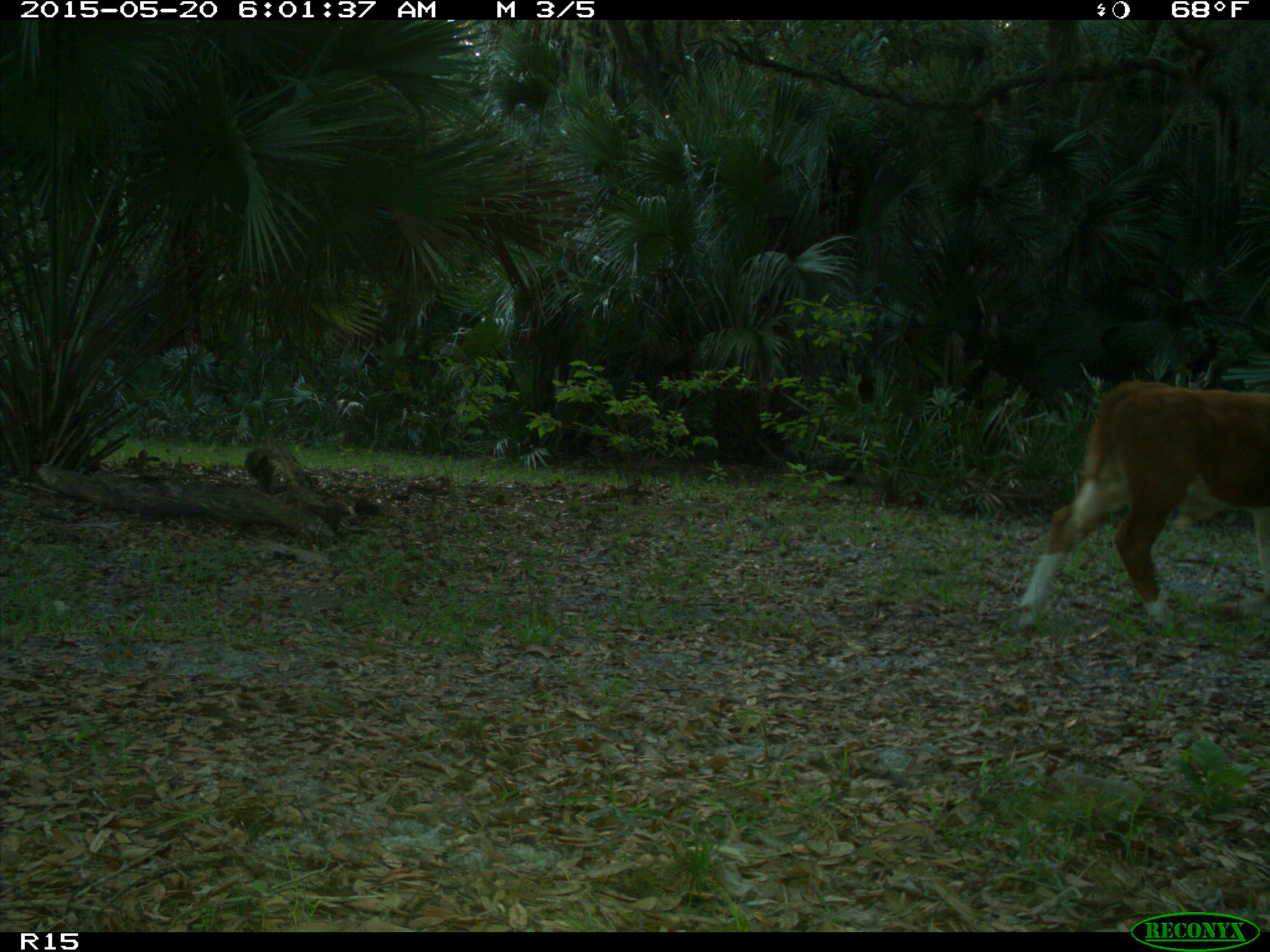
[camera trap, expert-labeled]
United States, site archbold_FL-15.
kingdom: Animalia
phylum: Chordata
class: Mammalia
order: Artiodactyla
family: Bovidae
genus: Bos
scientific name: Bos taurus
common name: domestic cow